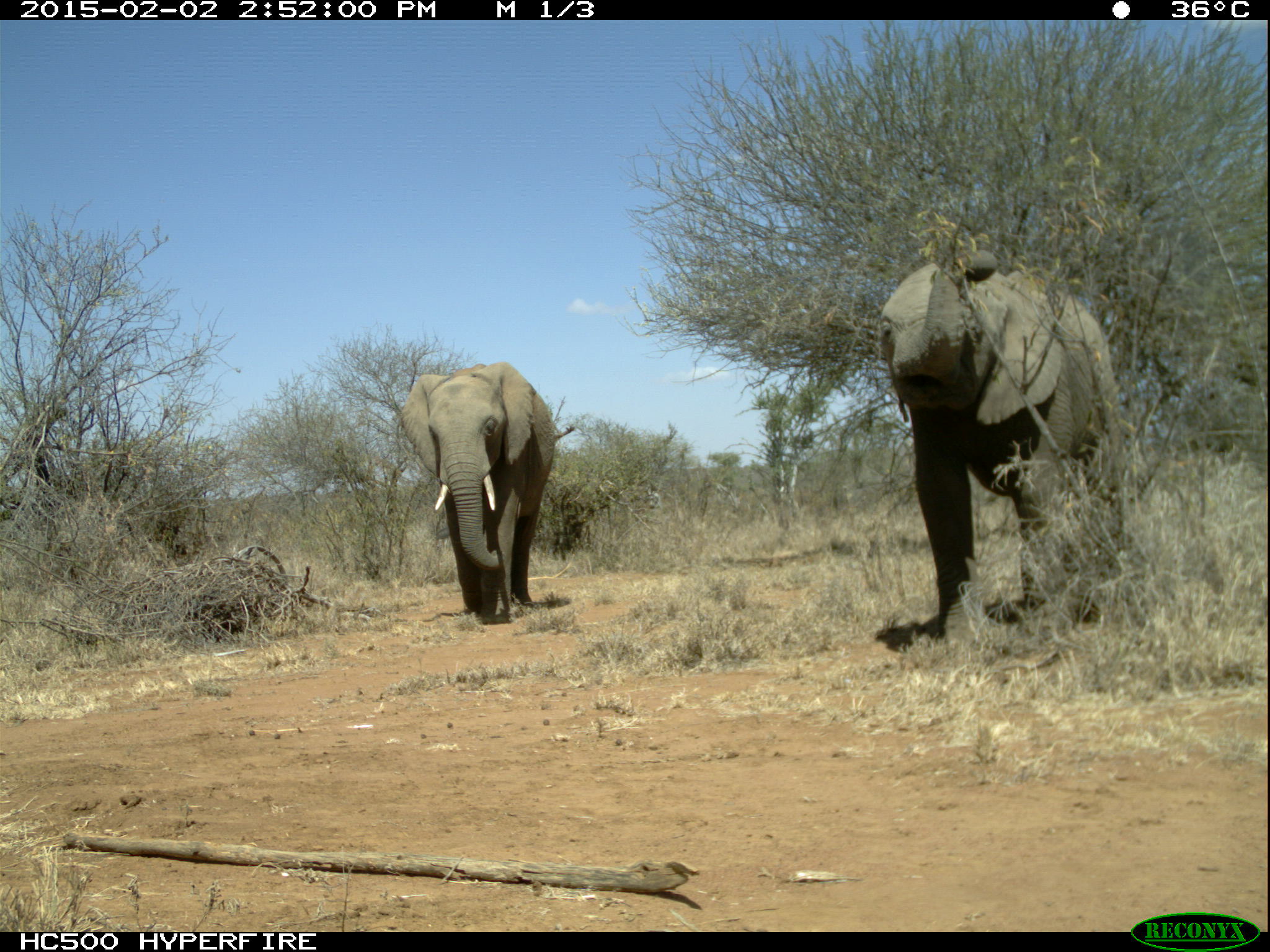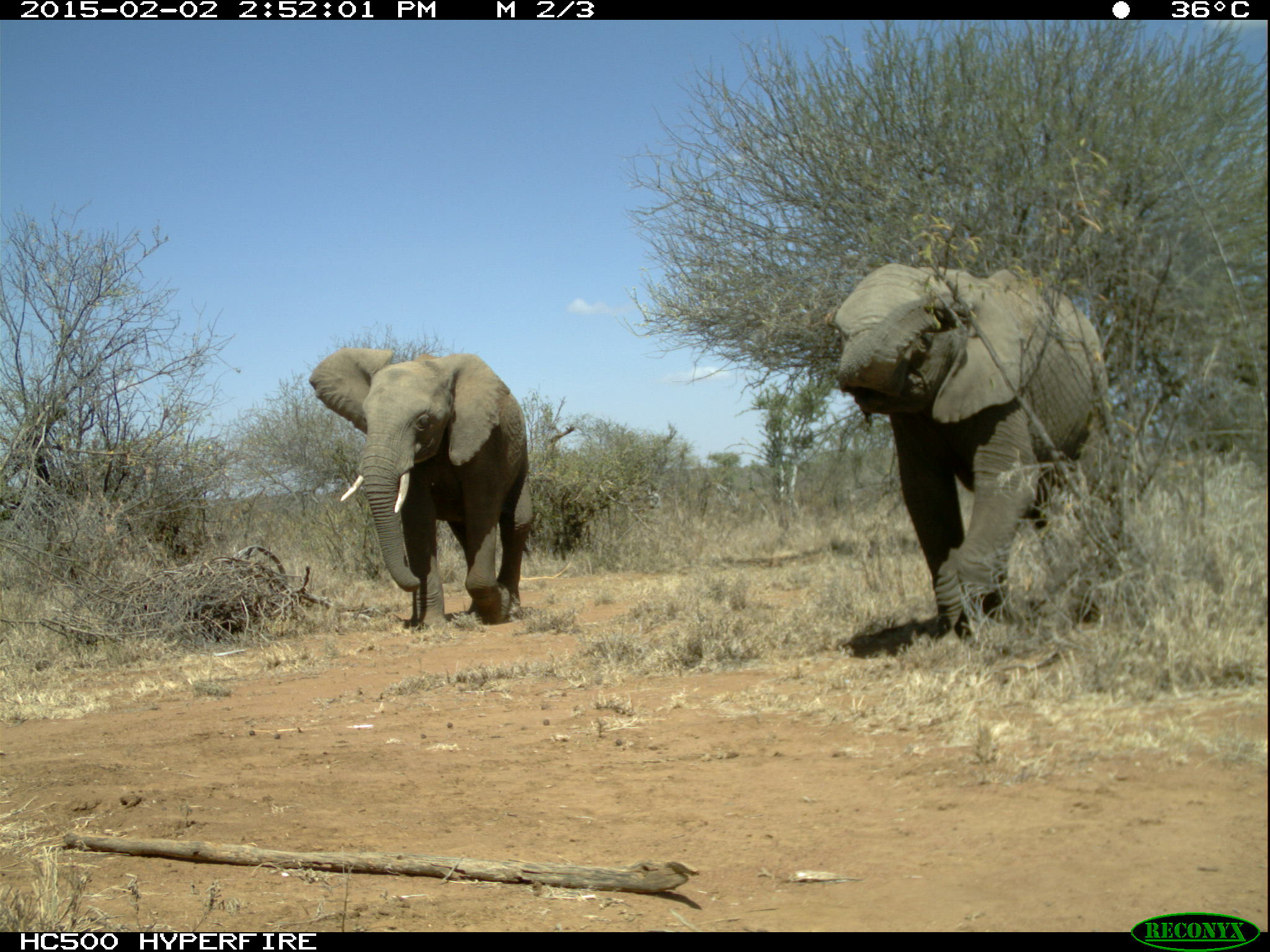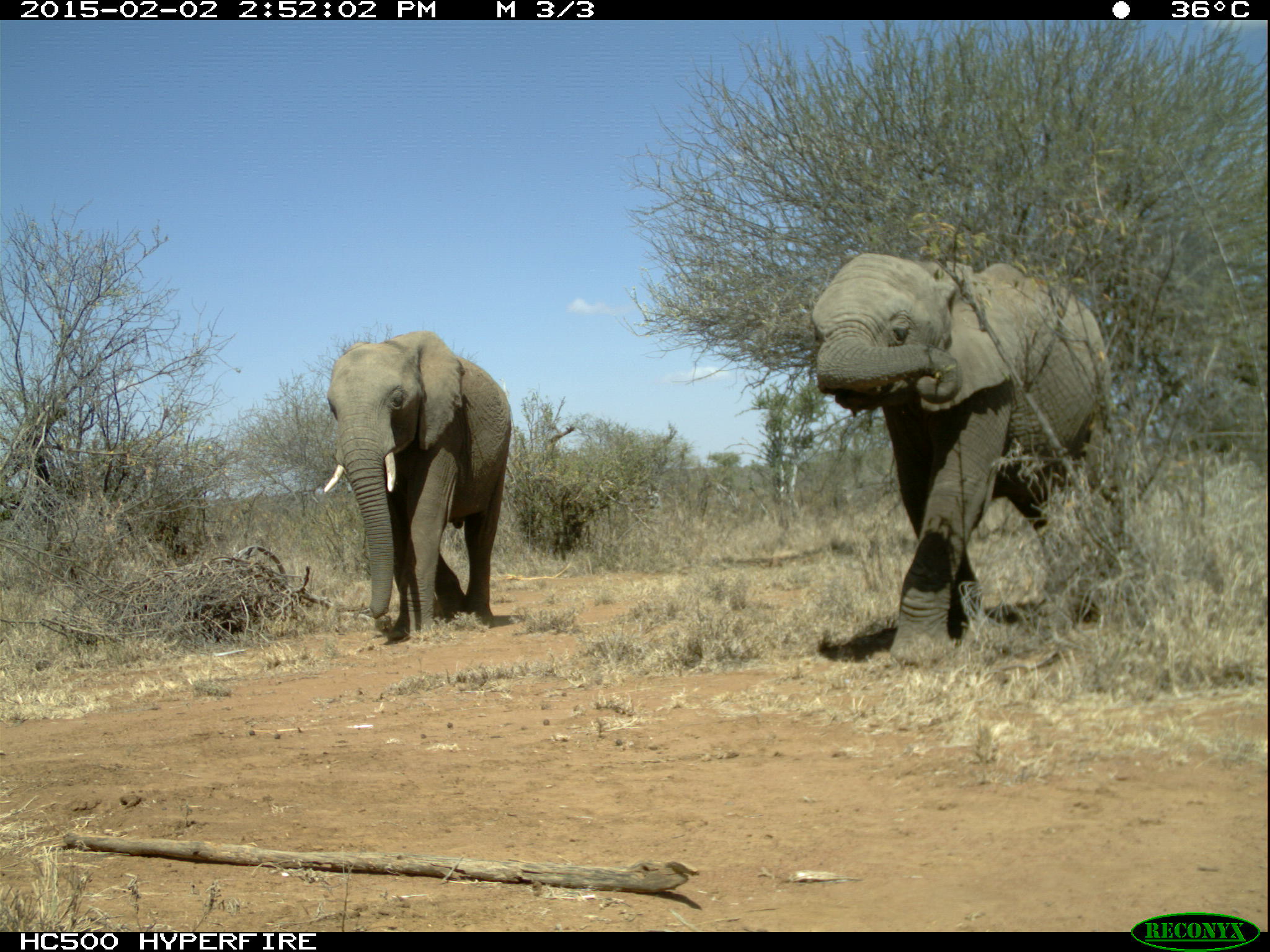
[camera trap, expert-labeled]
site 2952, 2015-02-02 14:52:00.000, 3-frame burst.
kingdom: Animalia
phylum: Chordata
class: Mammalia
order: Proboscidea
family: Elephantidae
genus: Loxodonta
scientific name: Loxodonta africana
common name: african bush elephant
Loxodonta africana (african bush elephant), count 2.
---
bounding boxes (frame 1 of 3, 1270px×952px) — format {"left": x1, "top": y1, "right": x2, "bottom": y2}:
loxodonta africana: {"left": 880, "top": 254, "right": 1128, "bottom": 658}; {"left": 397, "top": 363, "right": 553, "bottom": 625}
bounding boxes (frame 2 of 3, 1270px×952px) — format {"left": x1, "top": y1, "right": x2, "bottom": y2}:
loxodonta africana: {"left": 835, "top": 262, "right": 1114, "bottom": 648}; {"left": 308, "top": 348, "right": 532, "bottom": 633}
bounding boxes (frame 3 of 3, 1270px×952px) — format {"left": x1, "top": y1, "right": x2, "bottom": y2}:
loxodonta africana: {"left": 813, "top": 252, "right": 1111, "bottom": 665}; {"left": 322, "top": 330, "right": 511, "bottom": 643}